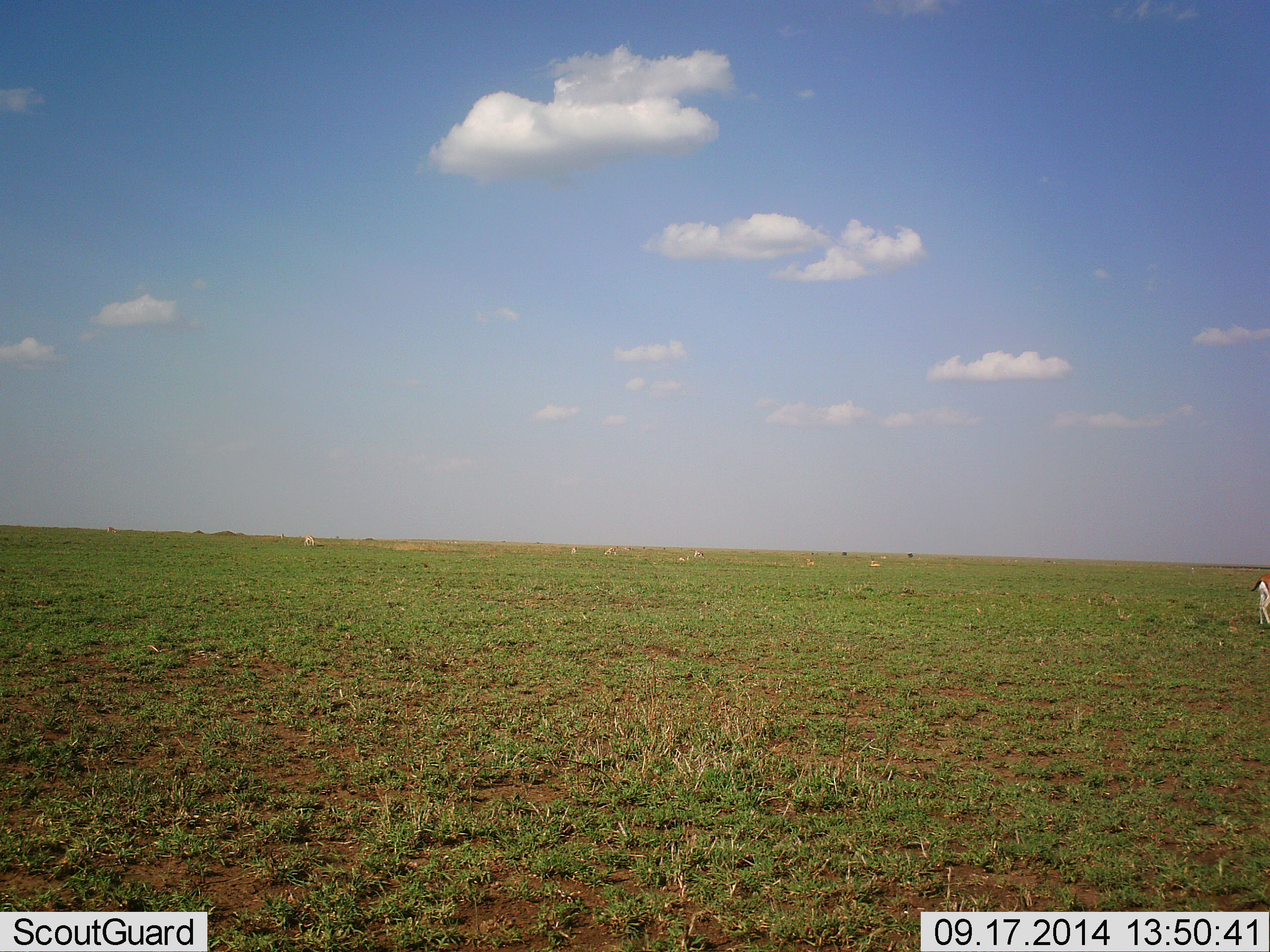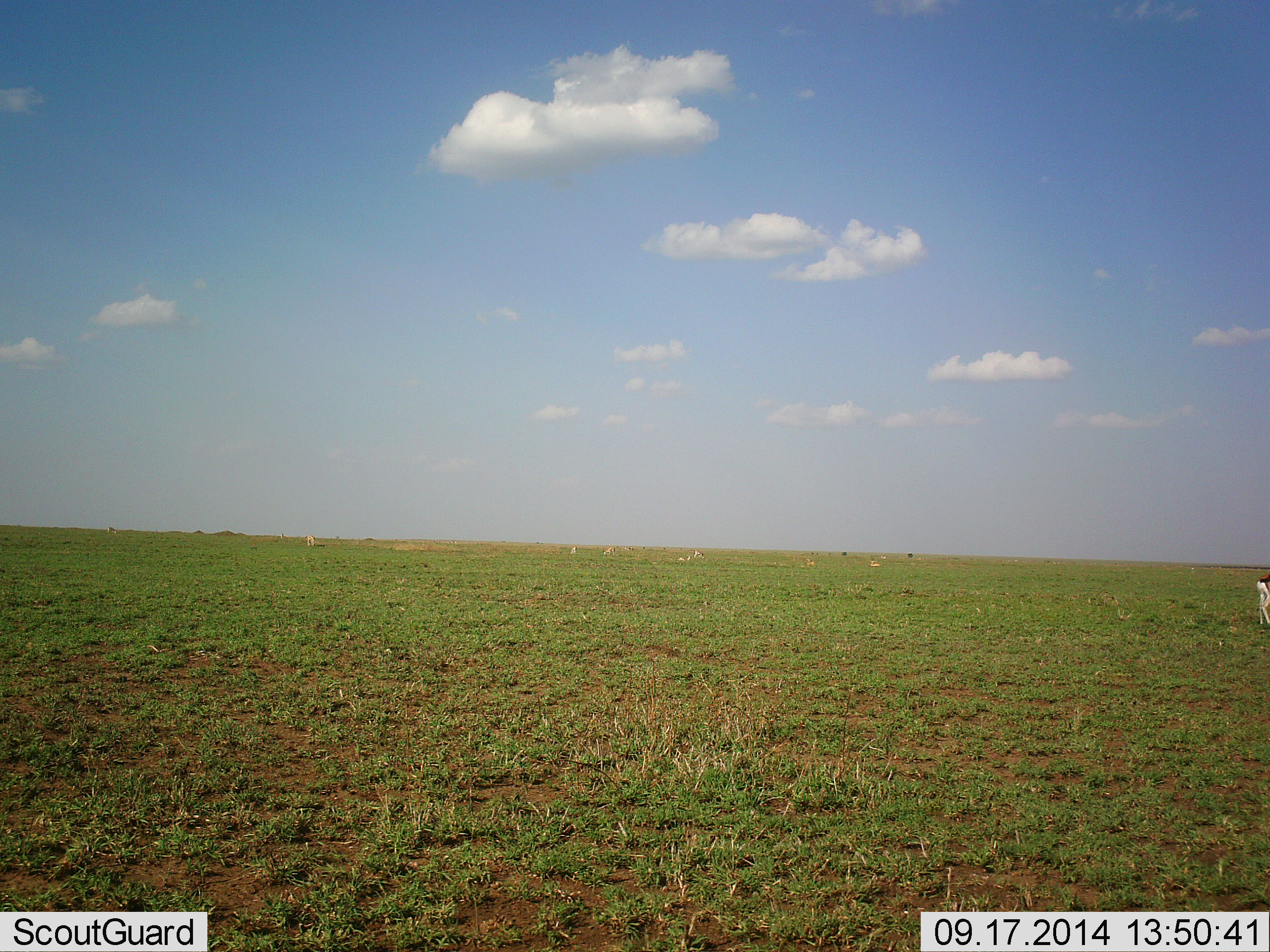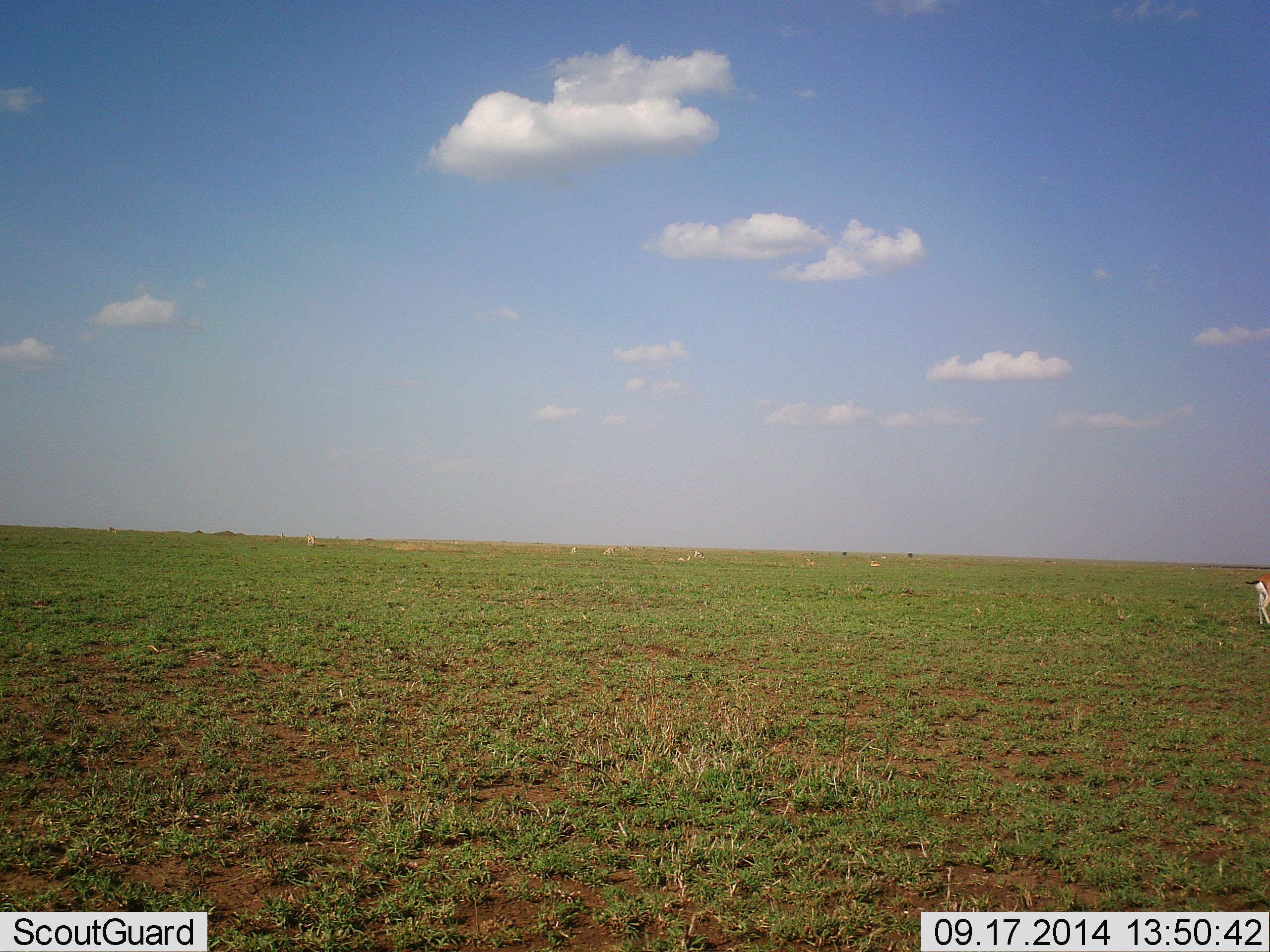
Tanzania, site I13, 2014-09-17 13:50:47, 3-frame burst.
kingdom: Animalia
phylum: Chordata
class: Mammalia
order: Artiodactyla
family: Bovidae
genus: Eudorcas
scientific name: Eudorcas thomsonii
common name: thomson's gazelle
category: gazellethomsons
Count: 1.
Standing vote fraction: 78%.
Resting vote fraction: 11%.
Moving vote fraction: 0%.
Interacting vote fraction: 0%.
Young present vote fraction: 0%.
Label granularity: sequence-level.